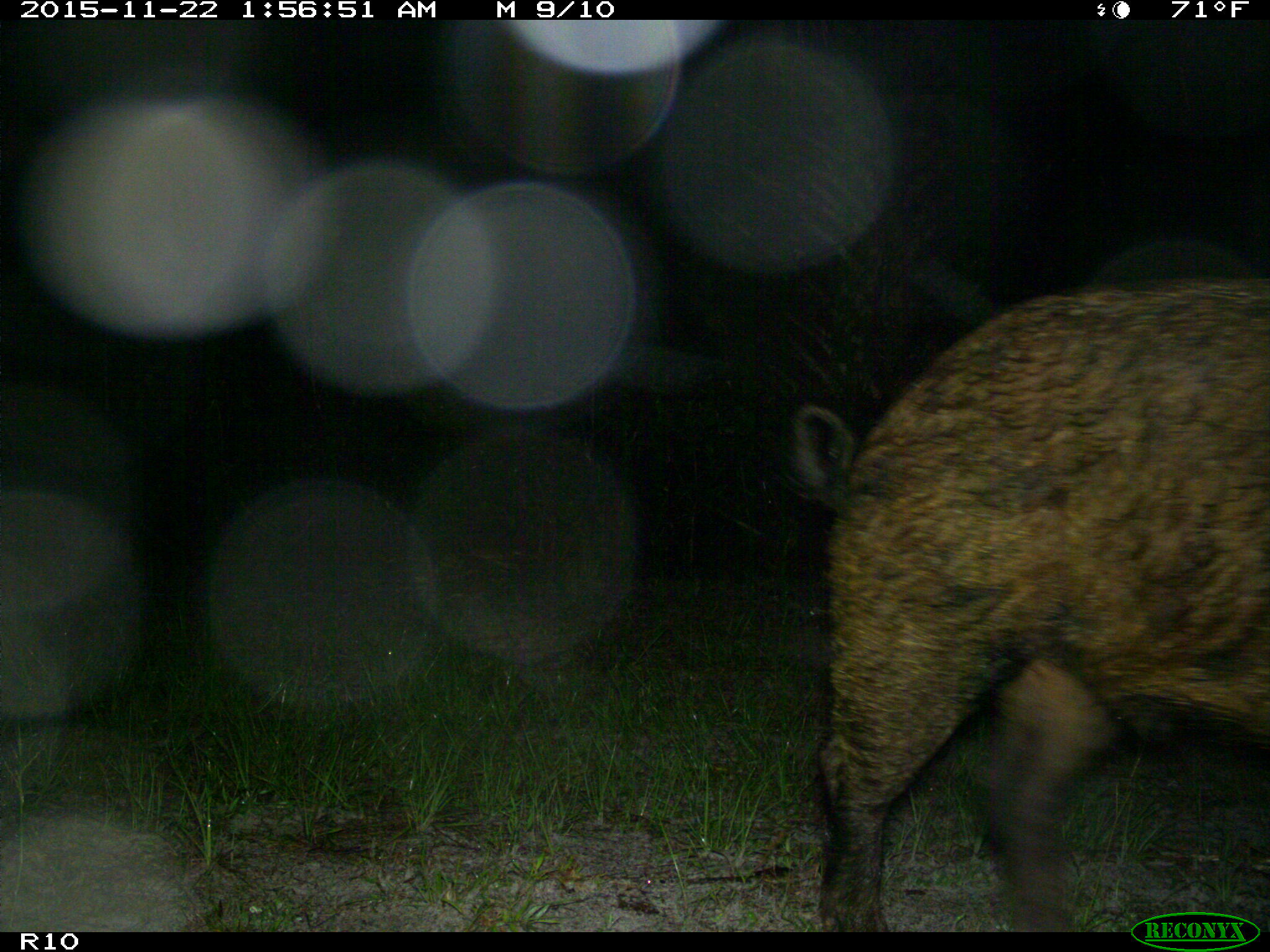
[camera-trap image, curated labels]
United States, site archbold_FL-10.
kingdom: Animalia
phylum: Chordata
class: Mammalia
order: Artiodactyla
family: Suidae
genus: Sus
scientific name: Sus scrofa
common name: wild boar